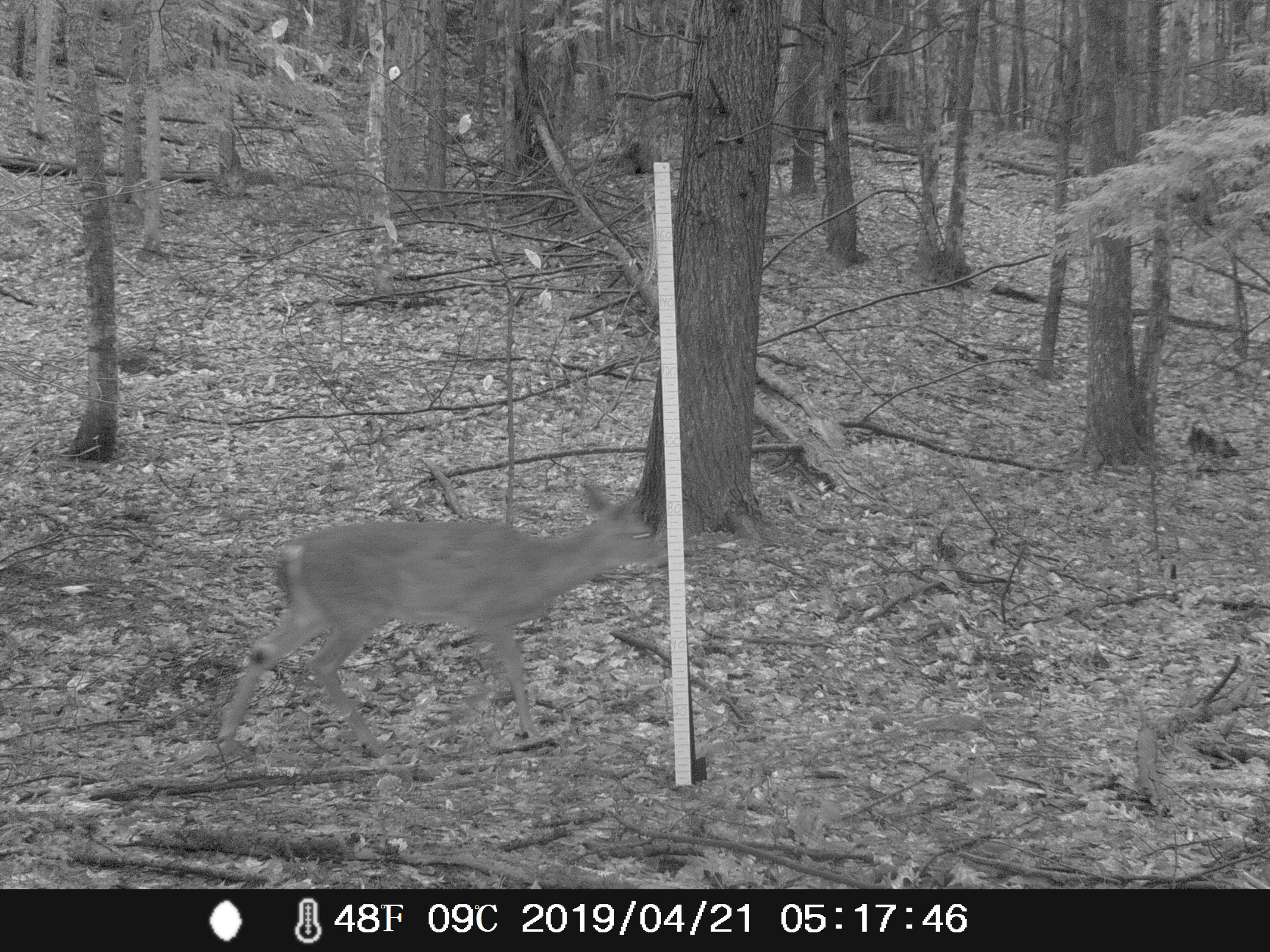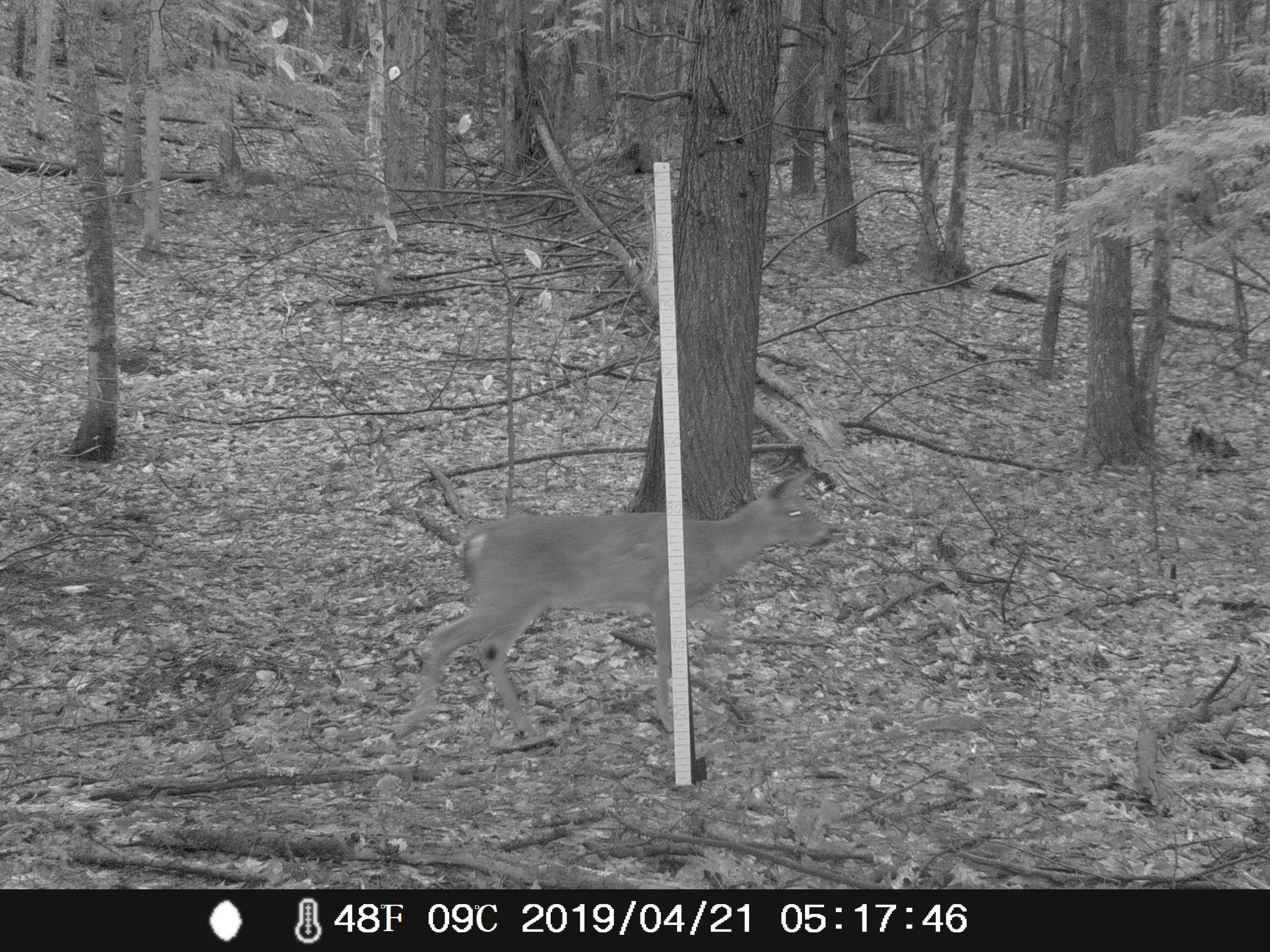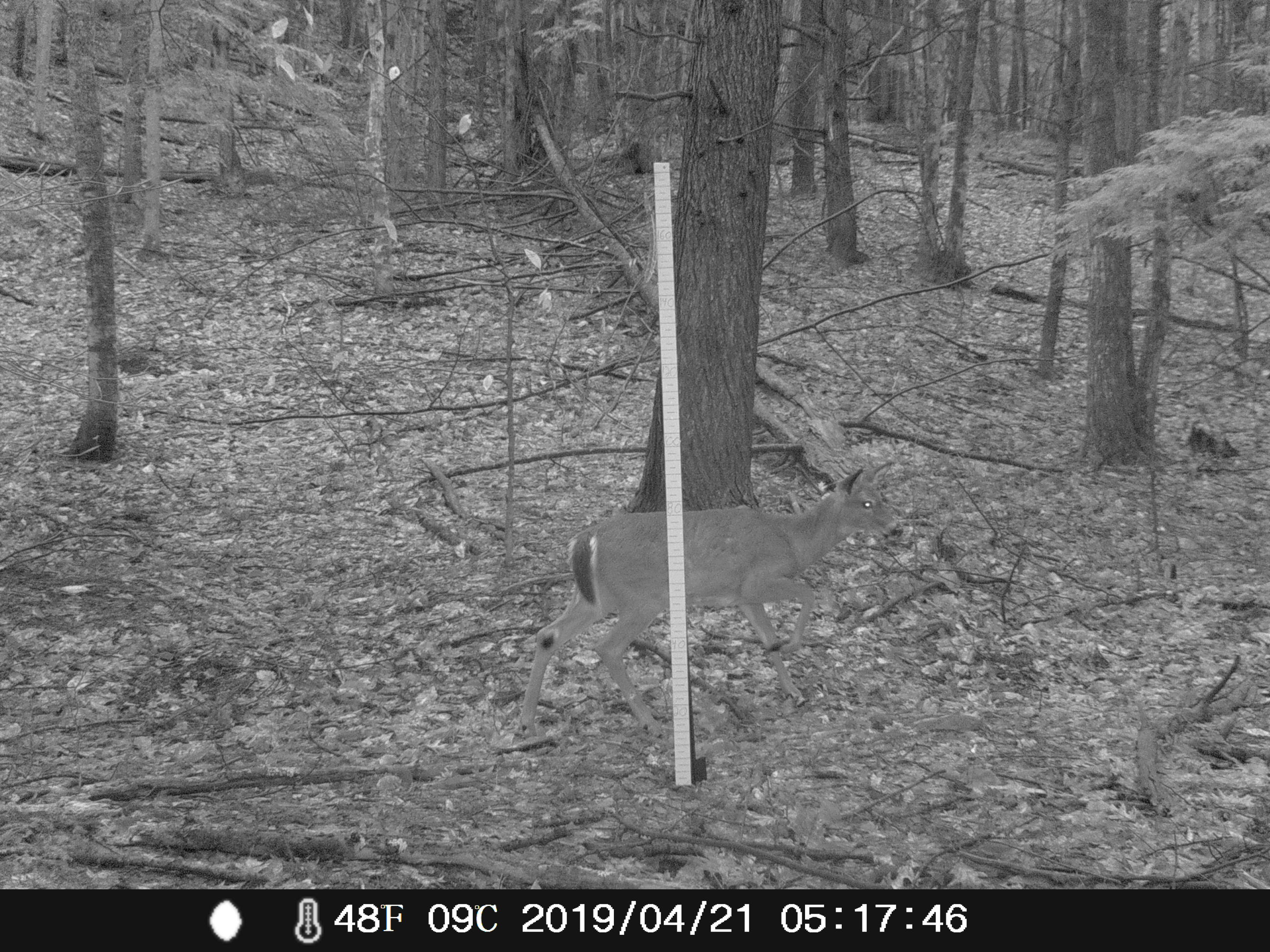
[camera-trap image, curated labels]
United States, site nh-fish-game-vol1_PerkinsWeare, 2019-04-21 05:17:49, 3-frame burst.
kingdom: Animalia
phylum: Chordata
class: Mammalia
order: Artiodactyla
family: Cervidae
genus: Odocoileus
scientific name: Odocoileus virginianus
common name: white-tailed deer